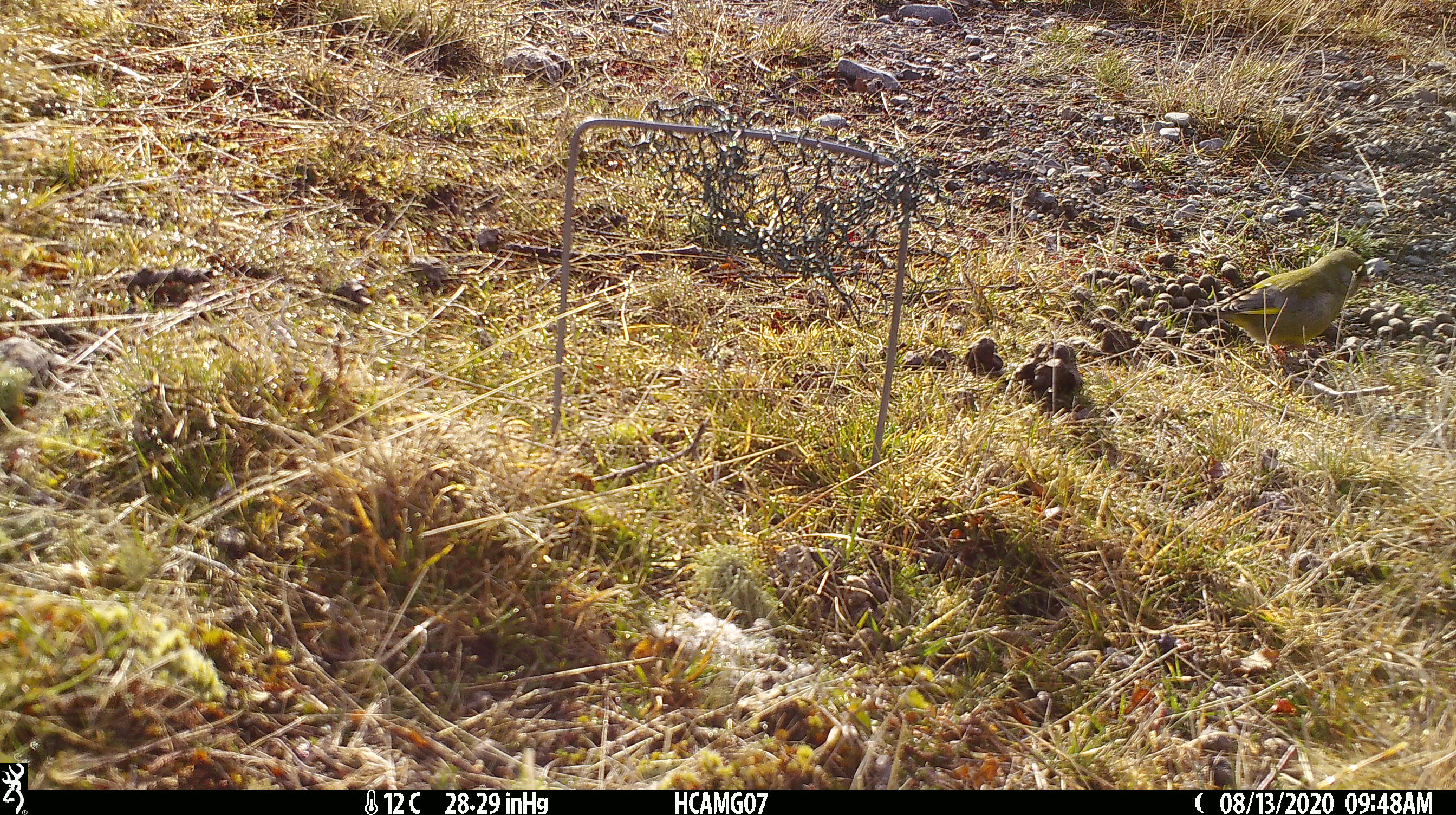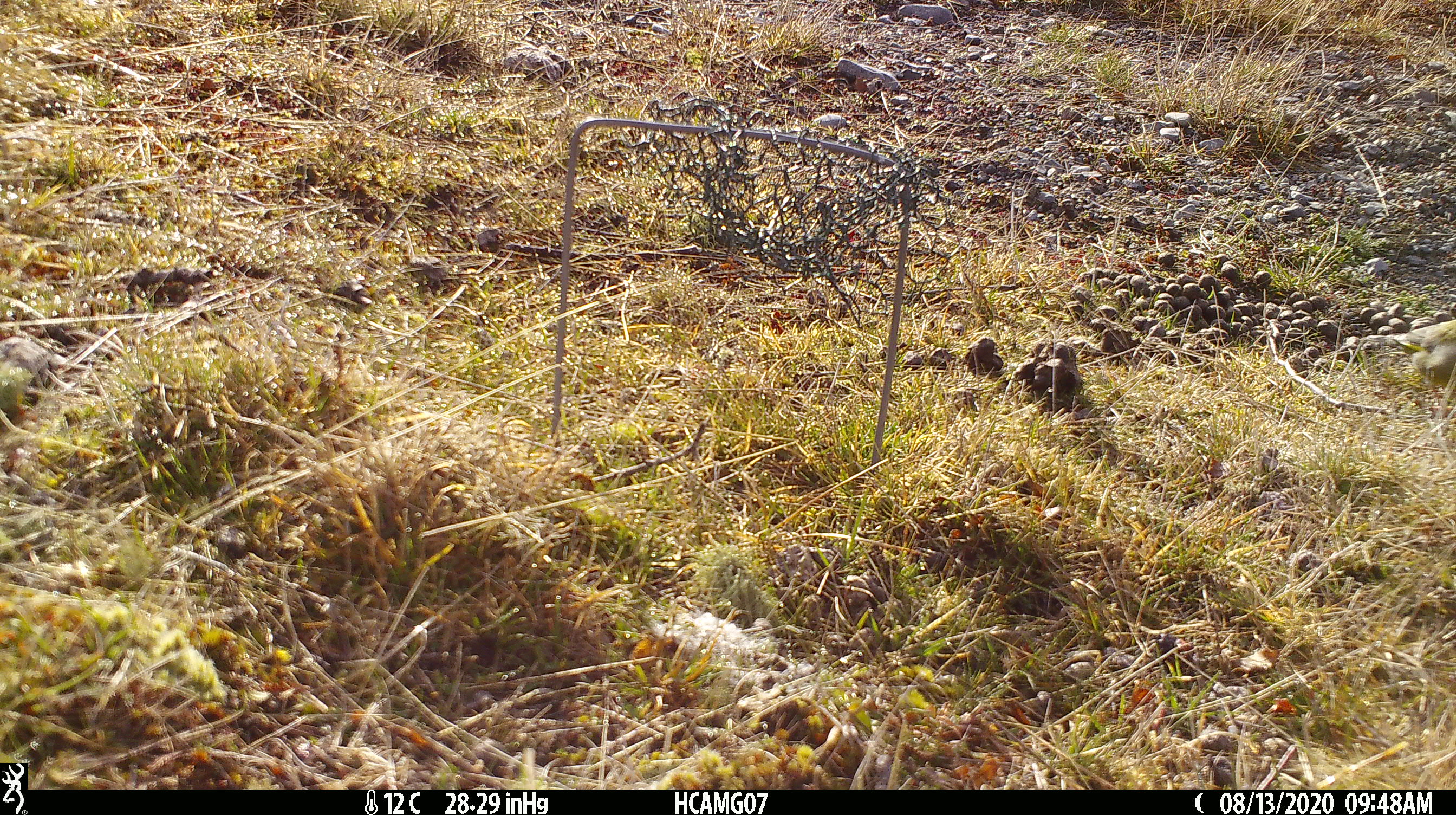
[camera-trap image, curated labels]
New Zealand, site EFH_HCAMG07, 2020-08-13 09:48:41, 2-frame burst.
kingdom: Animalia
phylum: Chordata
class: Aves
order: Passeriformes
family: Fringillidae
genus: Chloris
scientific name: Chloris chloris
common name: greenfinch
Greenfinch (Chloris chloris).